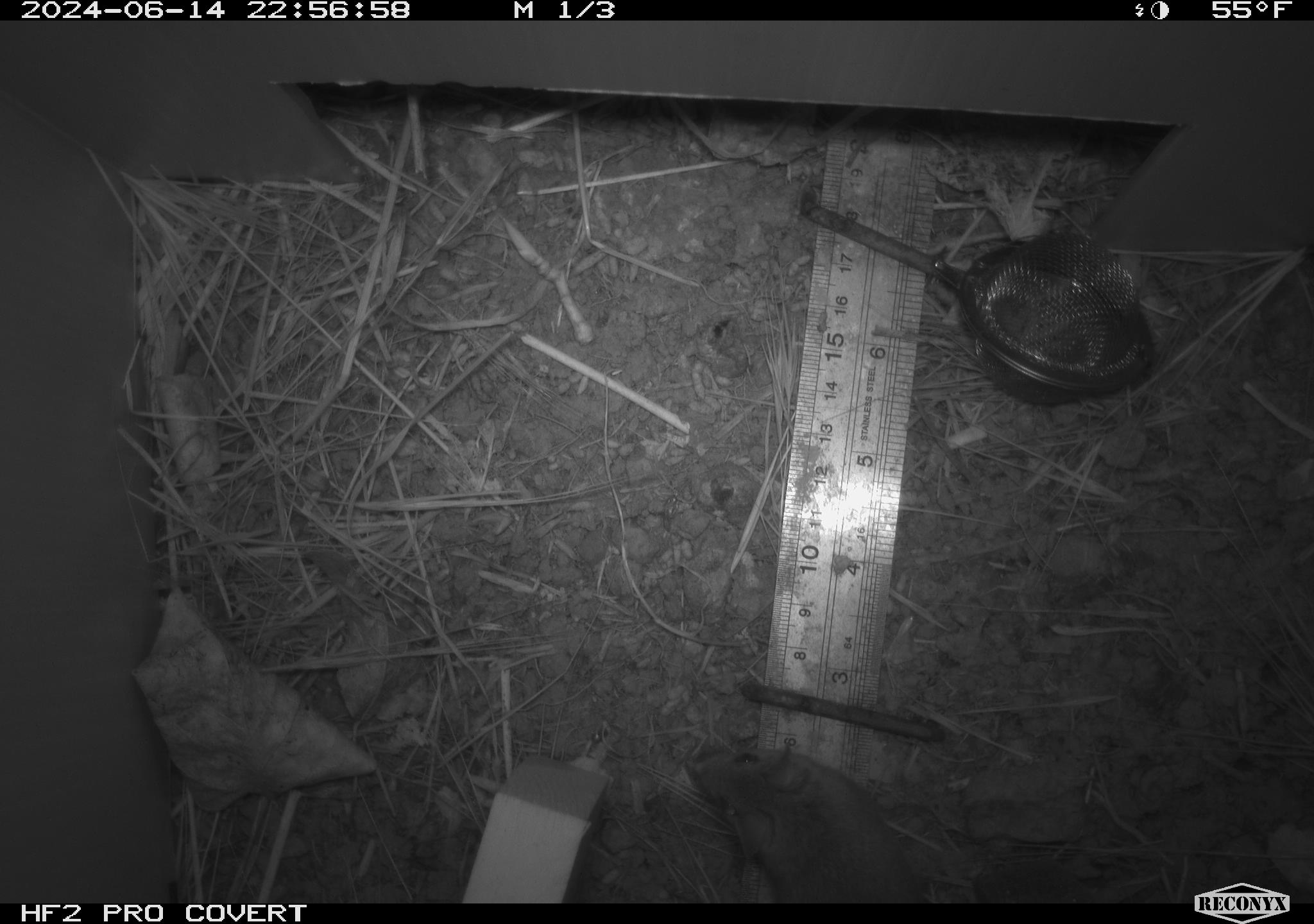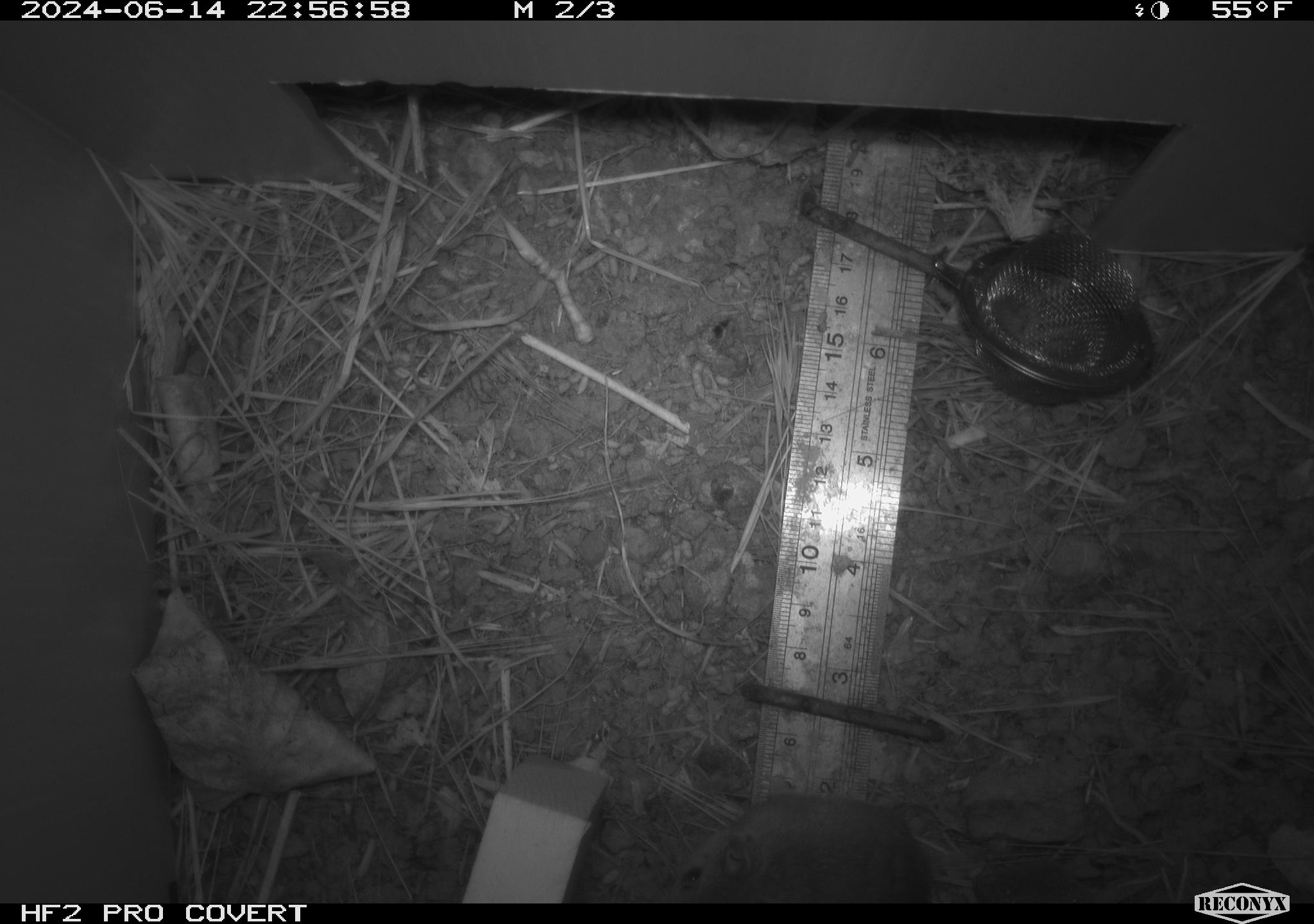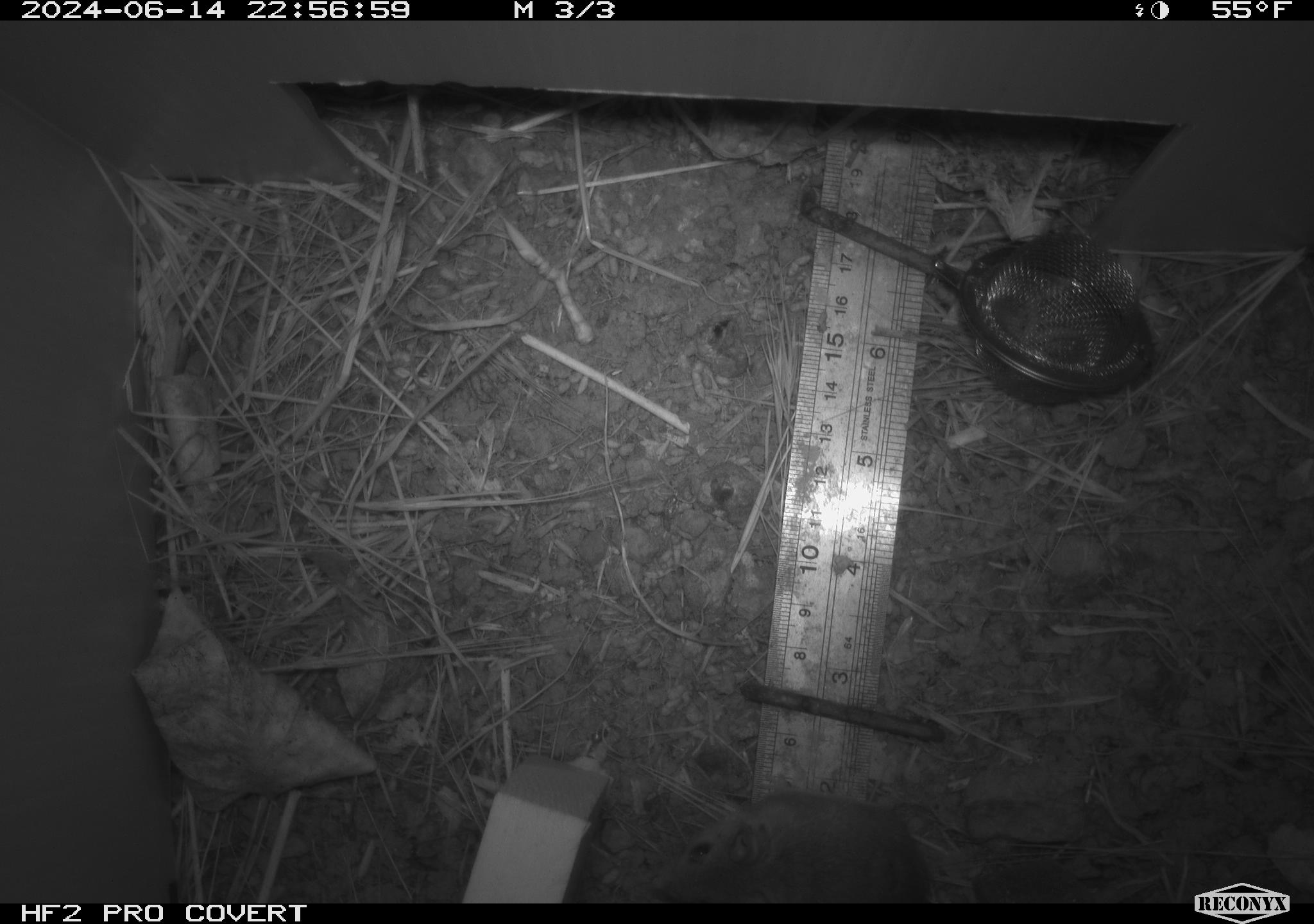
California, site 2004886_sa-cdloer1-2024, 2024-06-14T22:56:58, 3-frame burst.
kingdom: Animalia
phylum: Chordata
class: Mammalia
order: Rodentia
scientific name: Rodentia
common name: mouse species